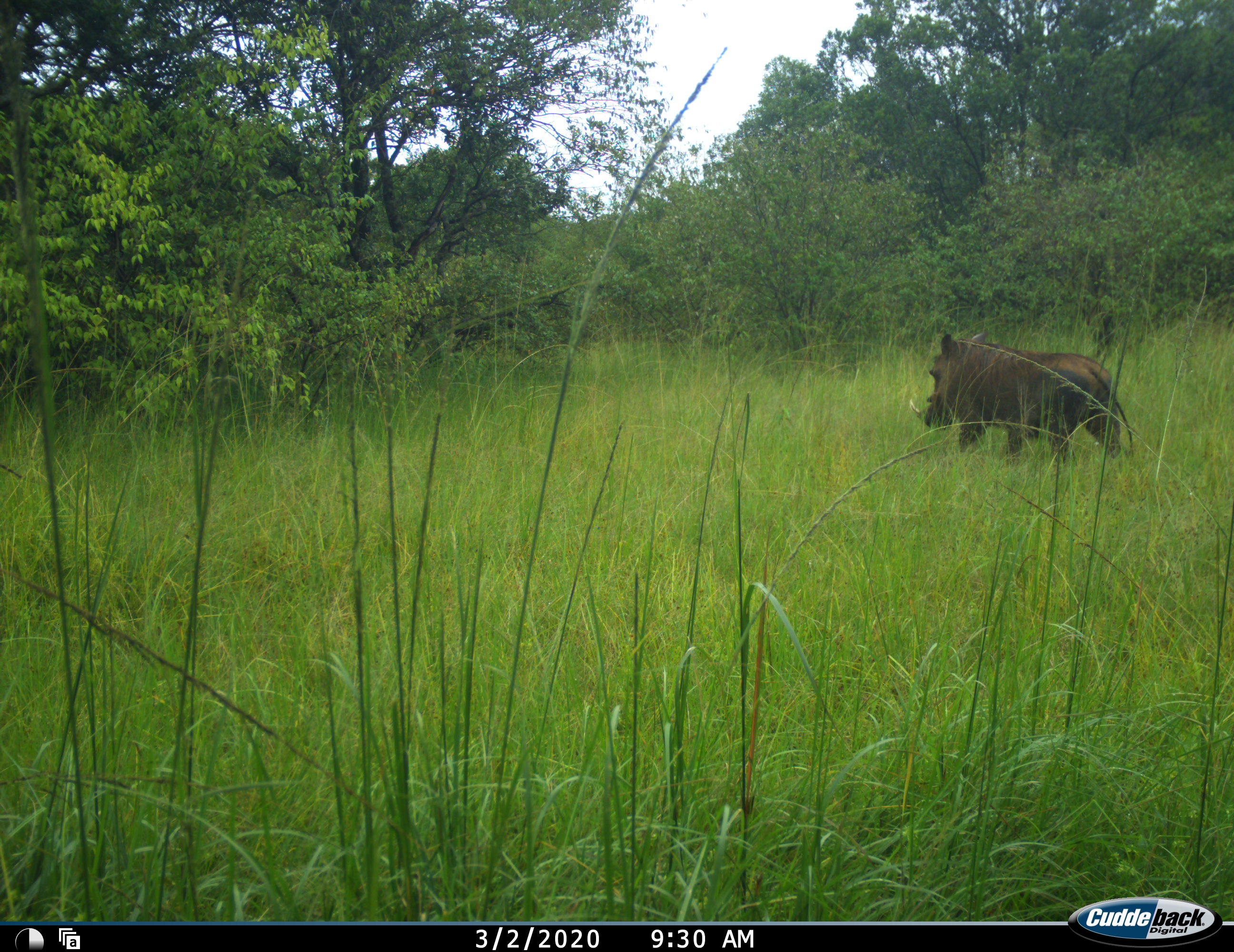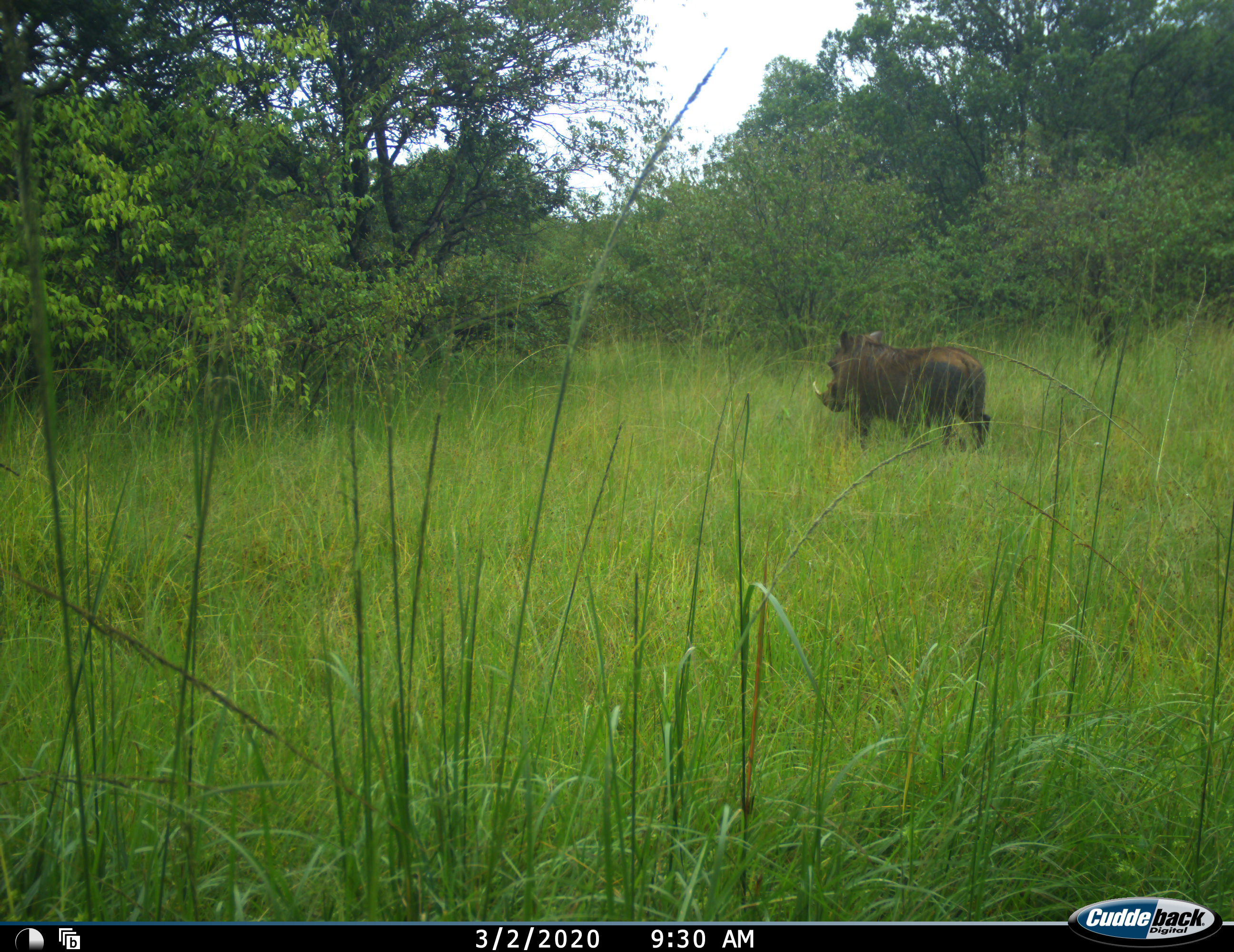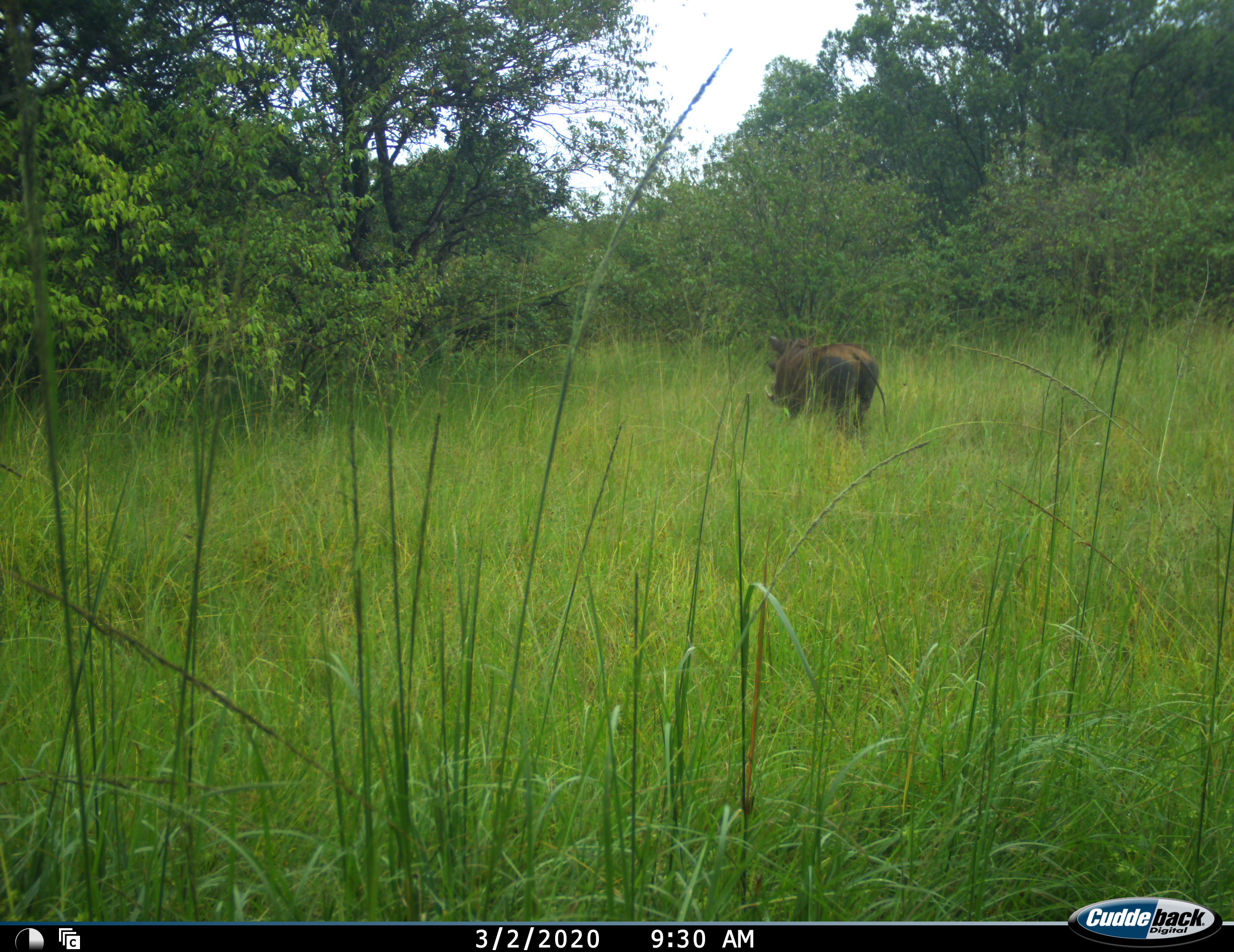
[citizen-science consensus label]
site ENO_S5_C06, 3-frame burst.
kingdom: Animalia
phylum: Chordata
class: Mammalia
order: Artiodactyla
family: Suidae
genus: Phacochoerus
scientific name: Phacochoerus africanus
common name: warthog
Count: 1.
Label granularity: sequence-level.